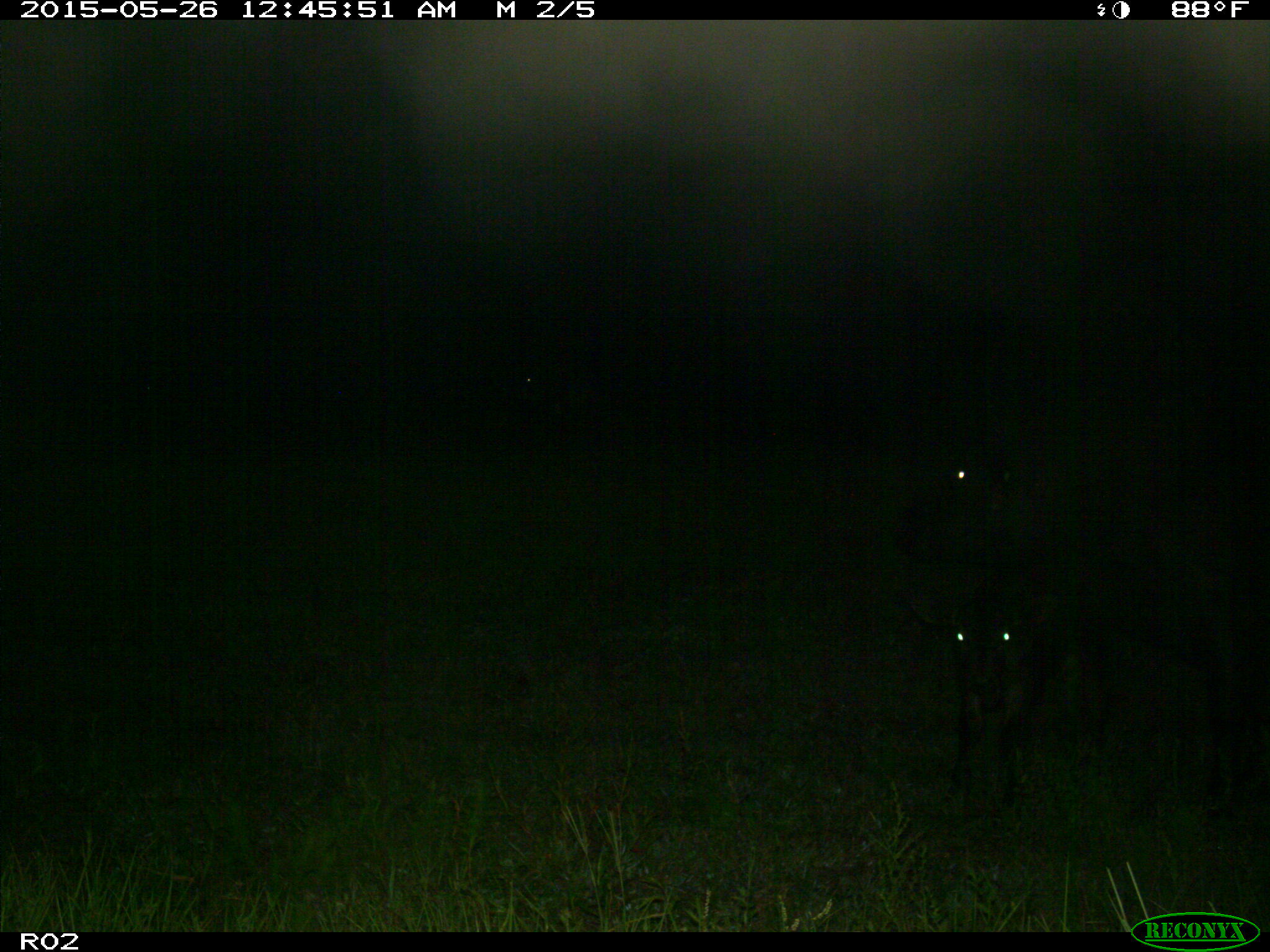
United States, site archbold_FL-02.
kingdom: Animalia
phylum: Chordata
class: Mammalia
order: Artiodactyla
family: Bovidae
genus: Bos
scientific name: Bos taurus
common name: domestic cow